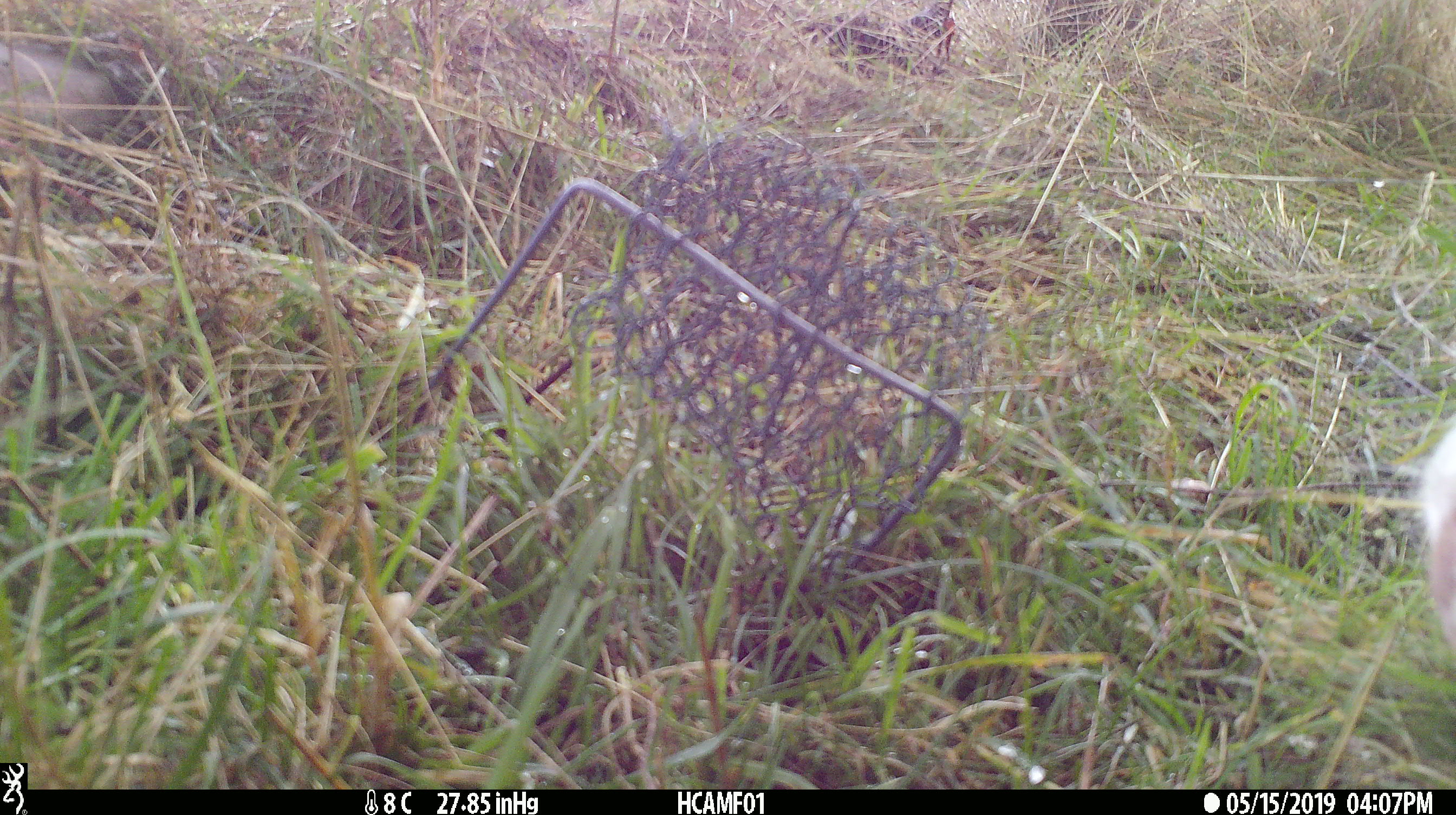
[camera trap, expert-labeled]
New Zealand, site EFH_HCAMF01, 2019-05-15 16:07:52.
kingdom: Animalia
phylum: Chordata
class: Mammalia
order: Artiodactyla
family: Bovidae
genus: Bos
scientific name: Bos taurus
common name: domestic cow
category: cow